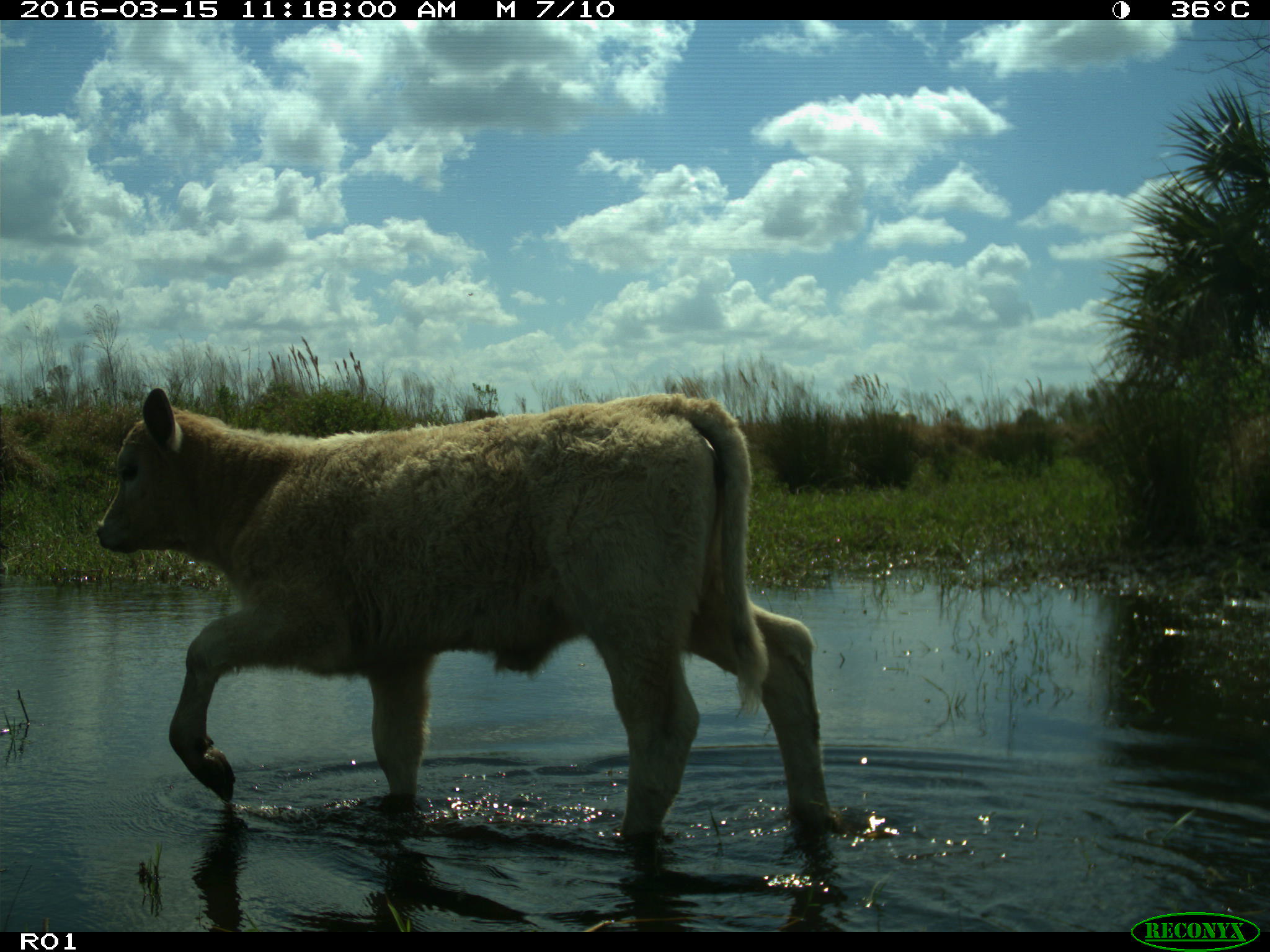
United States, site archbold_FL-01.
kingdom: Animalia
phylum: Chordata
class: Mammalia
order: Artiodactyla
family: Bovidae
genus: Bos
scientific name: Bos taurus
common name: domestic cow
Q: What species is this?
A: Bos taurus (domestic cow).